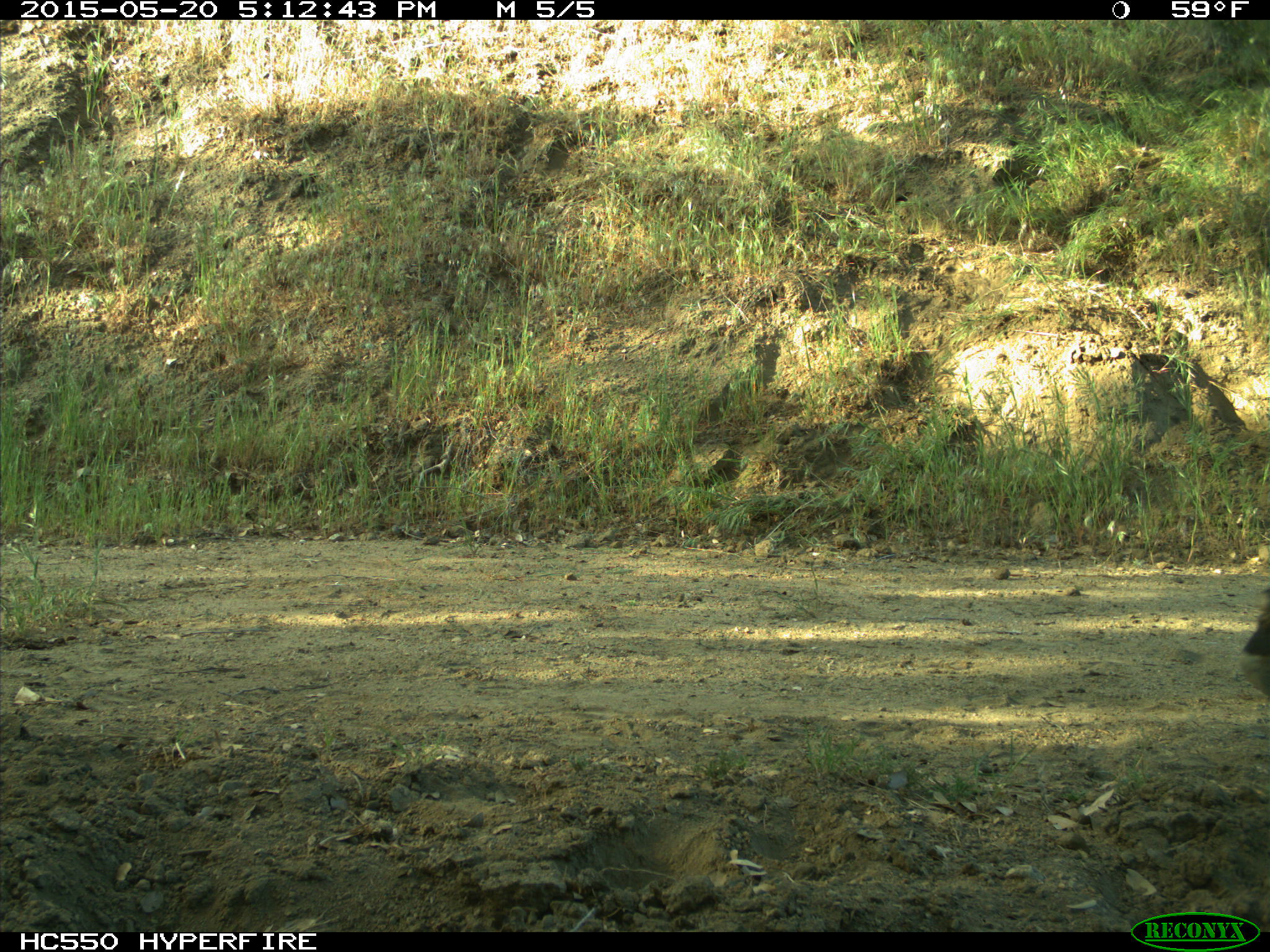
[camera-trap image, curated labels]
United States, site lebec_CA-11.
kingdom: Animalia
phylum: Chordata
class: Mammalia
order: Artiodactyla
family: Bovidae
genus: Bos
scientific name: Bos taurus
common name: domestic cow